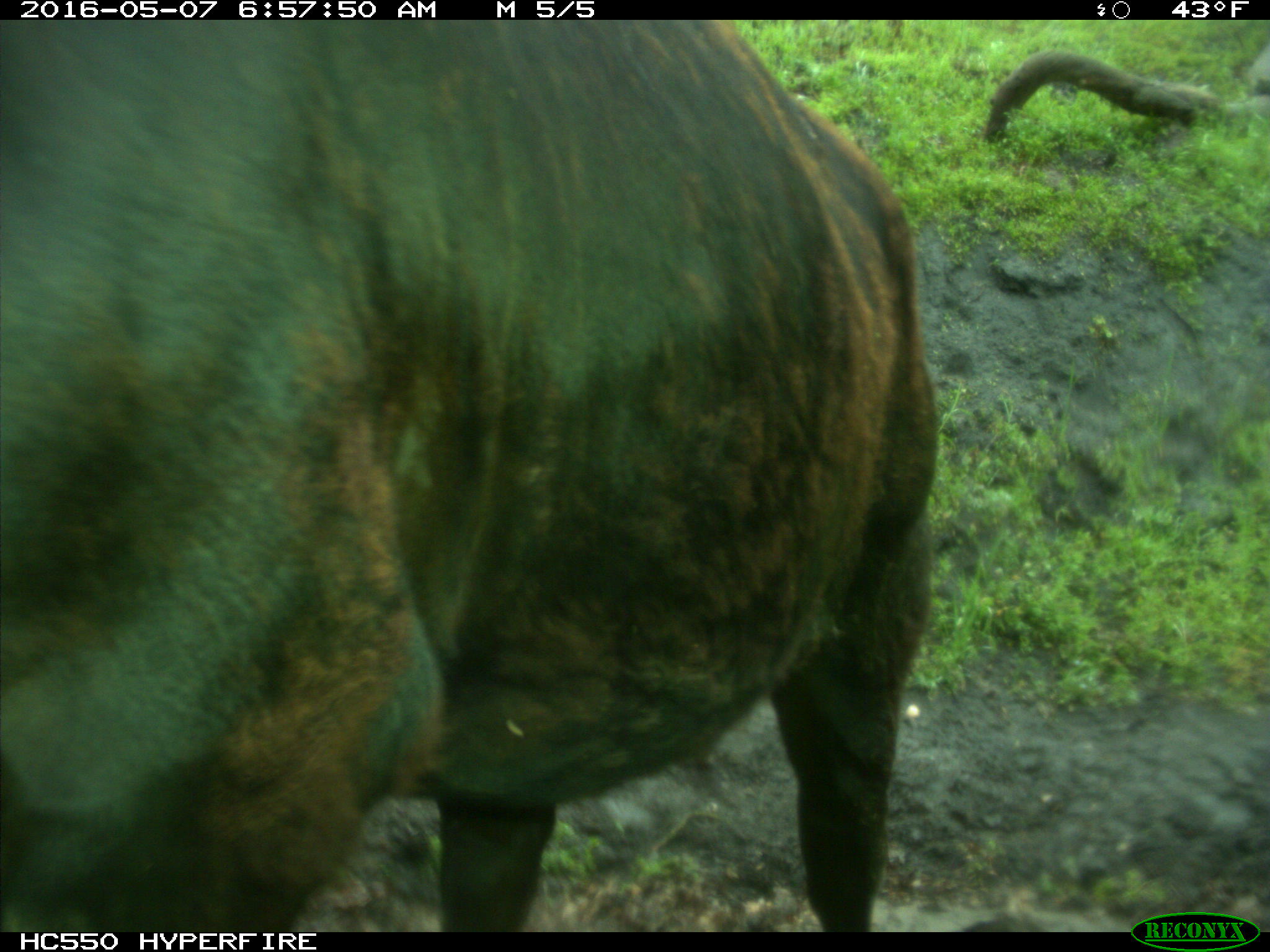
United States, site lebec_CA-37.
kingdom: Animalia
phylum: Chordata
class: Mammalia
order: Artiodactyla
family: Bovidae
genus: Bos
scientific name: Bos taurus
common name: domestic cow